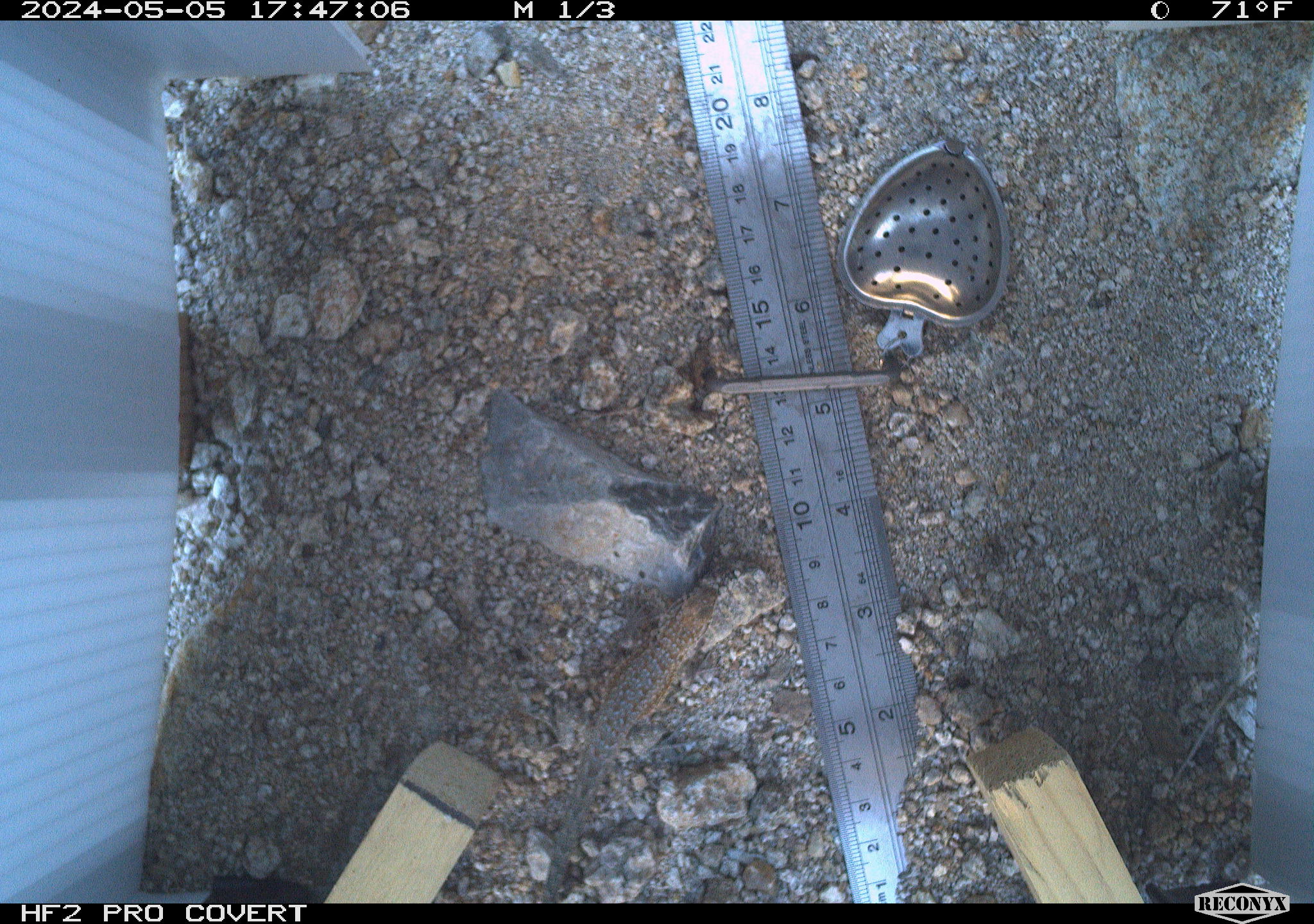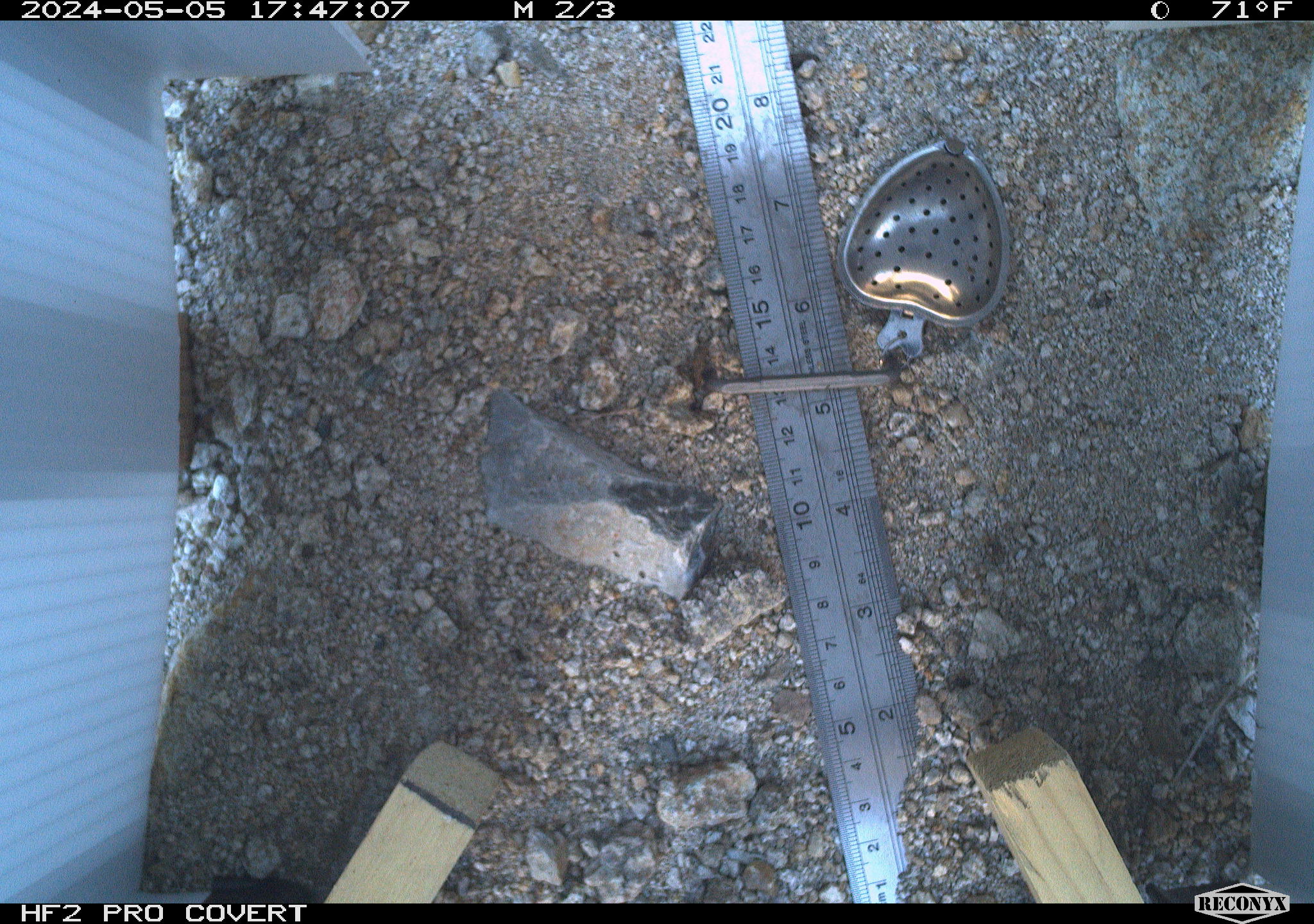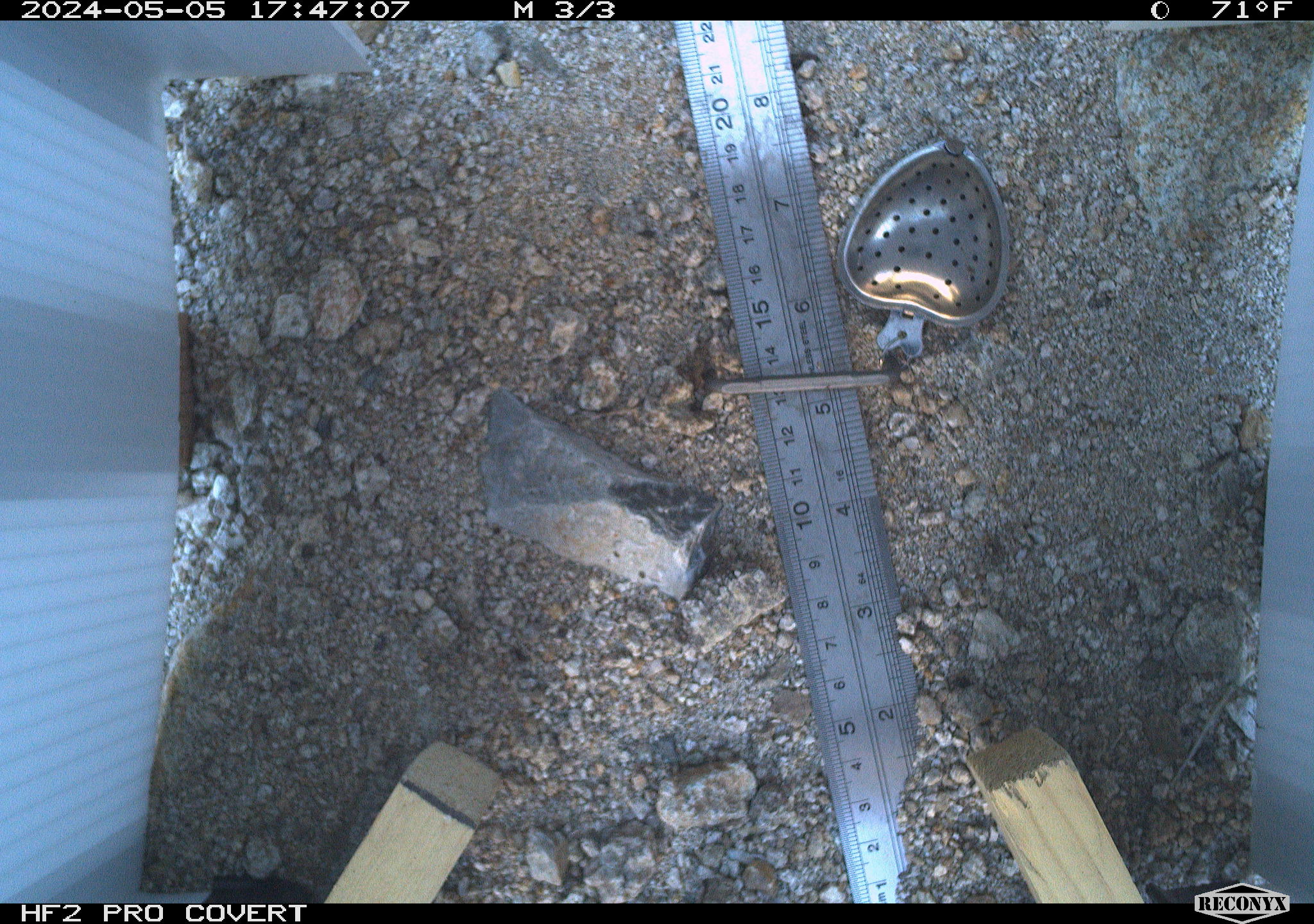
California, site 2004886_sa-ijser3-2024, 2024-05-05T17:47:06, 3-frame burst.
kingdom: Animalia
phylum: Chordata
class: Reptilia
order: Squamata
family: Phrynosomatidae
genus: Uta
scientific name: Uta stansburiana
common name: common side-blotched lizard